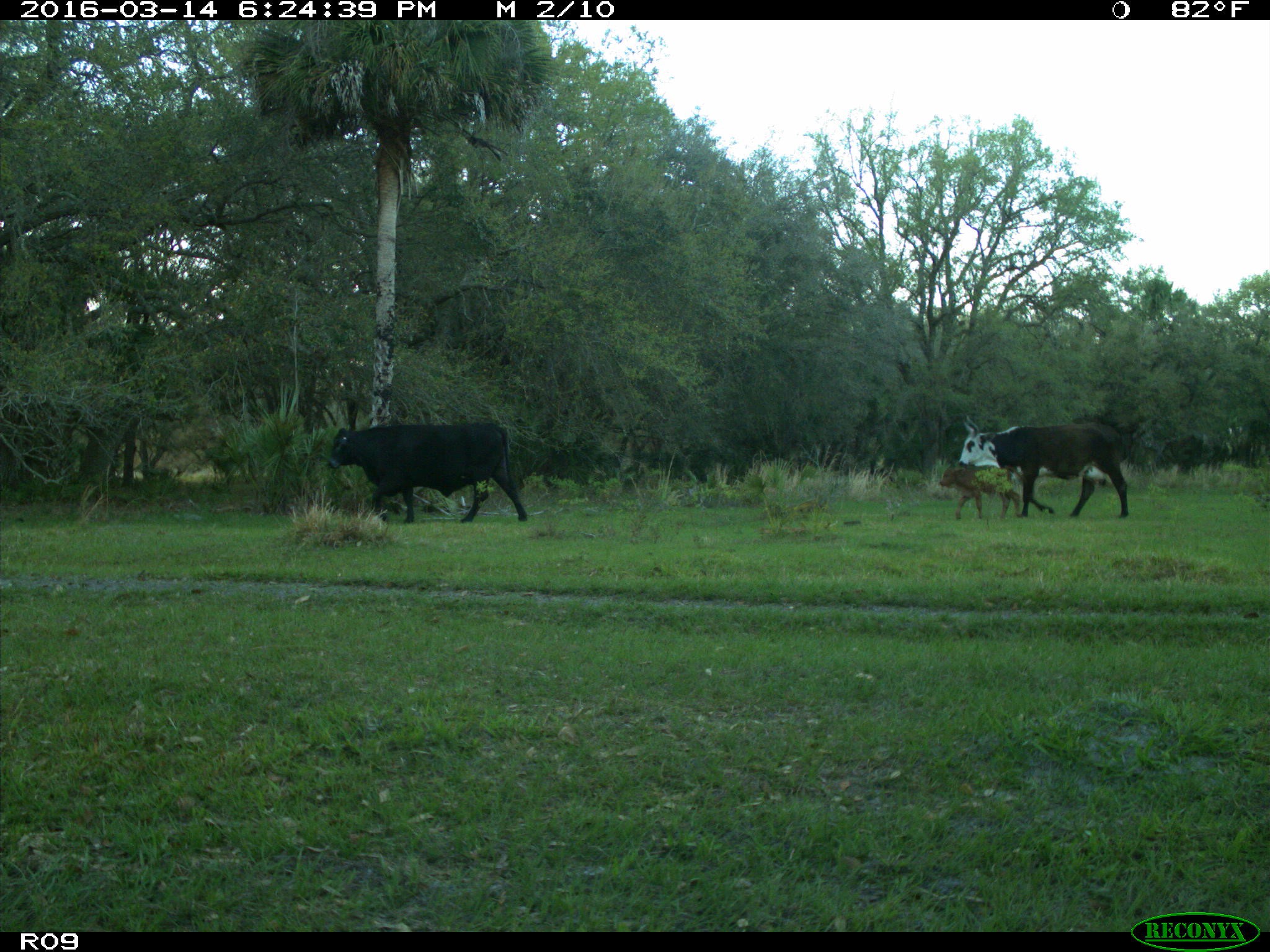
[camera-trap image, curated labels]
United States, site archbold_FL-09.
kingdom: Animalia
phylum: Chordata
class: Mammalia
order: Artiodactyla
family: Bovidae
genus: Bos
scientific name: Bos taurus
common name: domestic cow